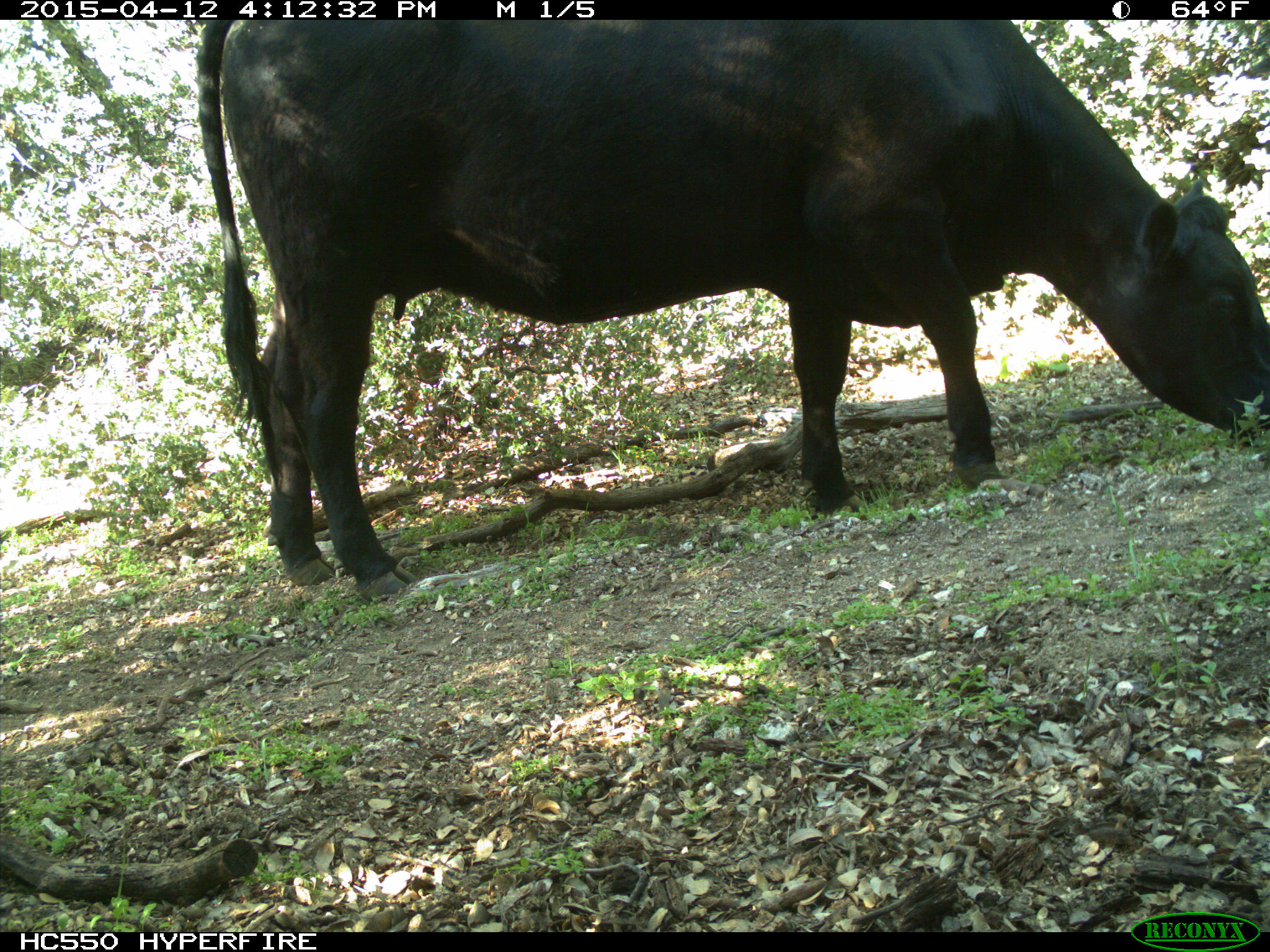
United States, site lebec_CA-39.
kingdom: Animalia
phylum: Chordata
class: Mammalia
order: Artiodactyla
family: Bovidae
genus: Bos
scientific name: Bos taurus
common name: domestic cow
Bos taurus (domestic cow).